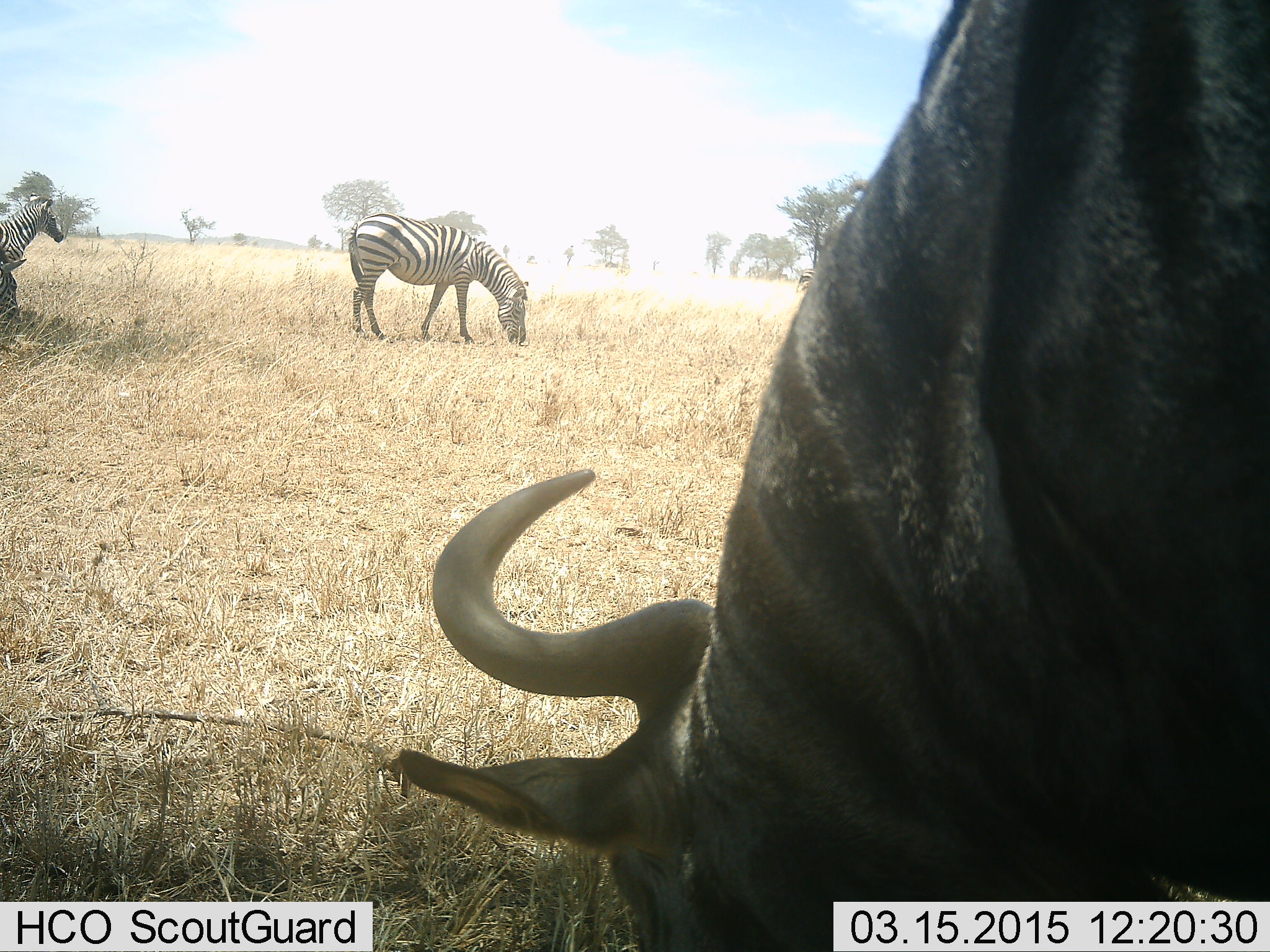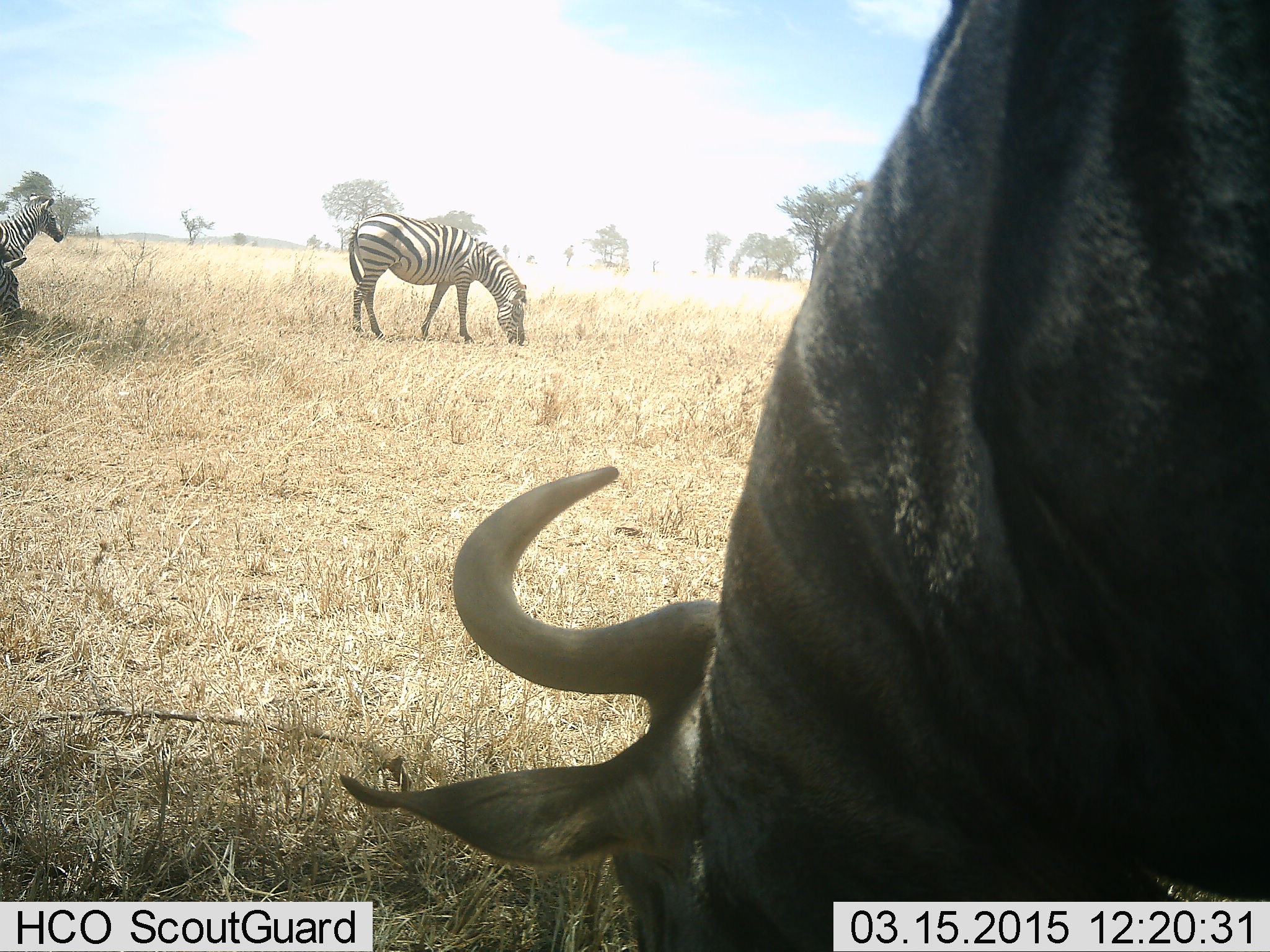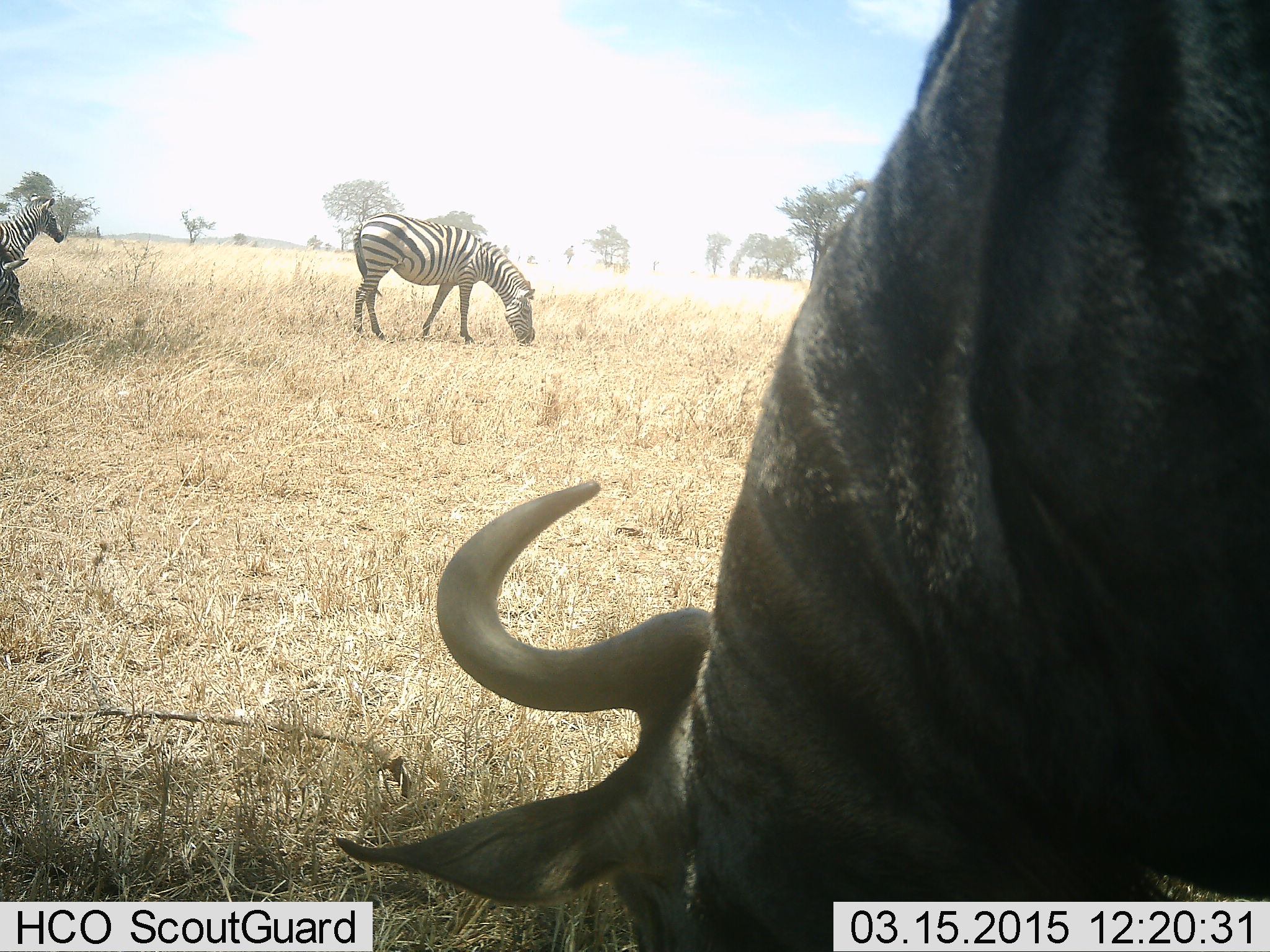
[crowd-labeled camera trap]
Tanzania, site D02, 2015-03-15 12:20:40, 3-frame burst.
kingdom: Animalia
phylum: Chordata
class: Mammalia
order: Artiodactyla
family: Bovidae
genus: Connochaetes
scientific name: Connochaetes taurinus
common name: blue wildebeest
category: wildebeest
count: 1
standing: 0%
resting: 0%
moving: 10%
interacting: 0%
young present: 0%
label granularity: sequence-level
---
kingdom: Animalia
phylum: Chordata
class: Mammalia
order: Perissodactyla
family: Equidae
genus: Equus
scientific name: Equus quagga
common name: plains zebra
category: zebra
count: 3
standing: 75%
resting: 0%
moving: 17%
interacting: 0%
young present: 0%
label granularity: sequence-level